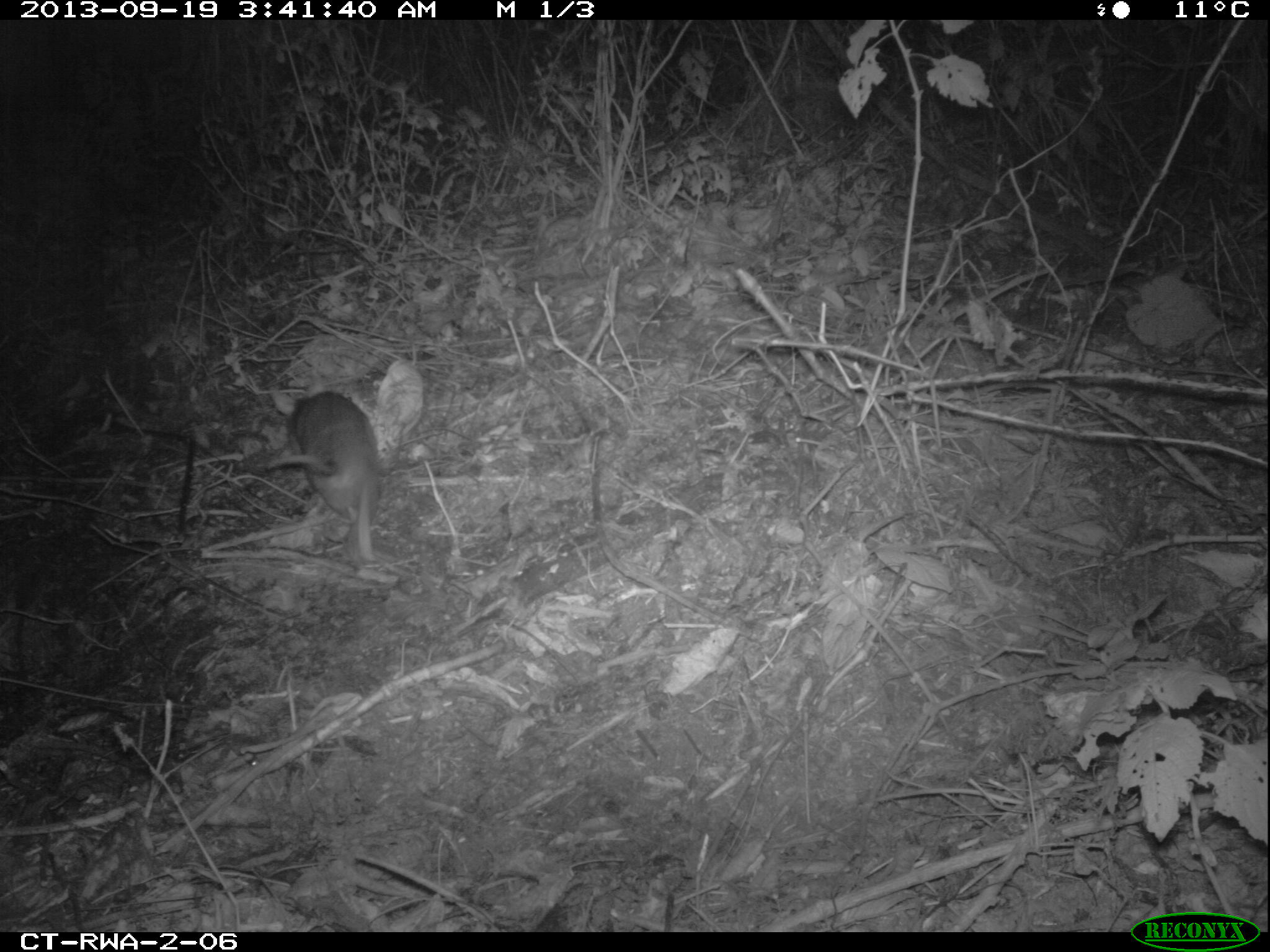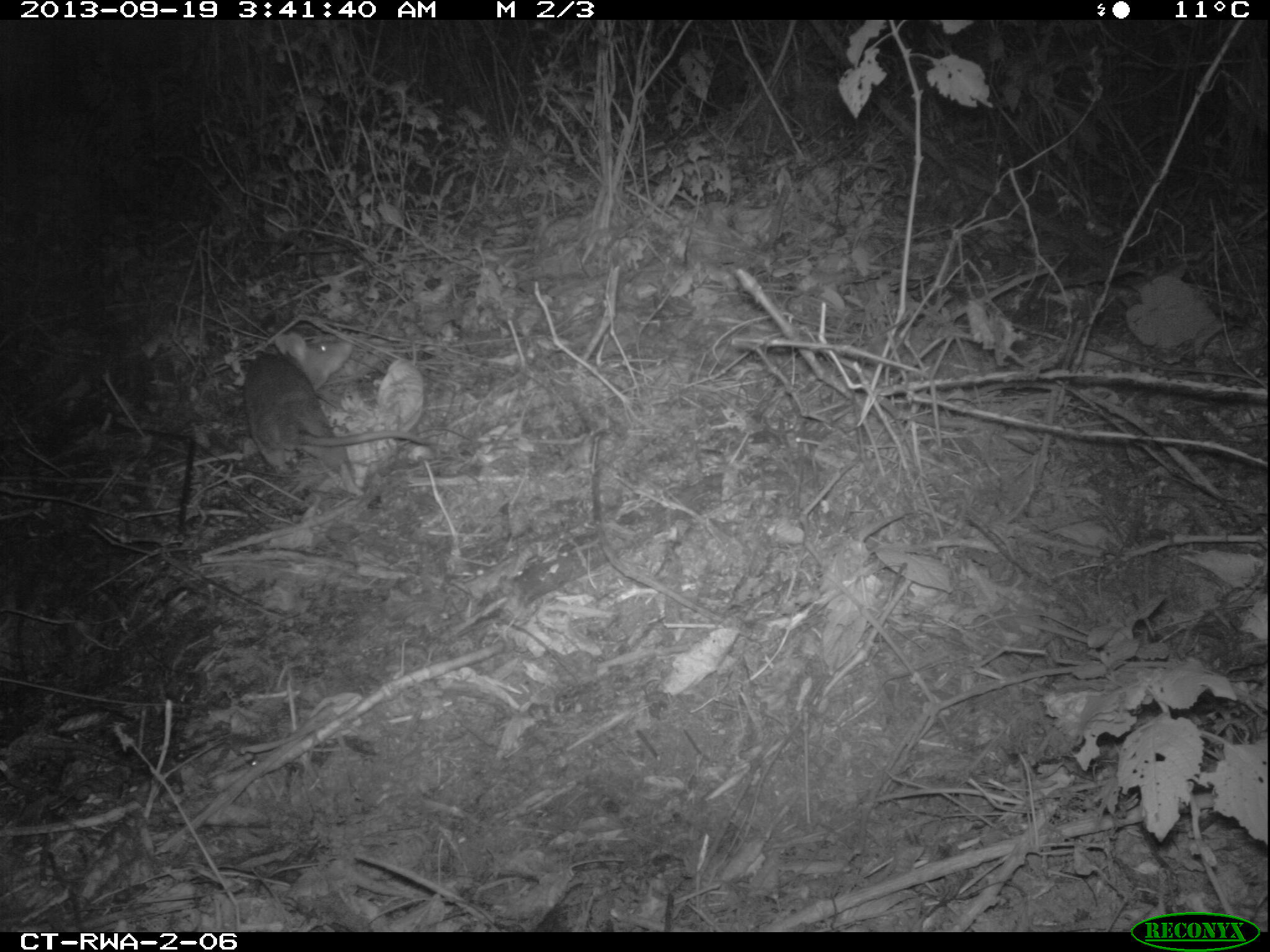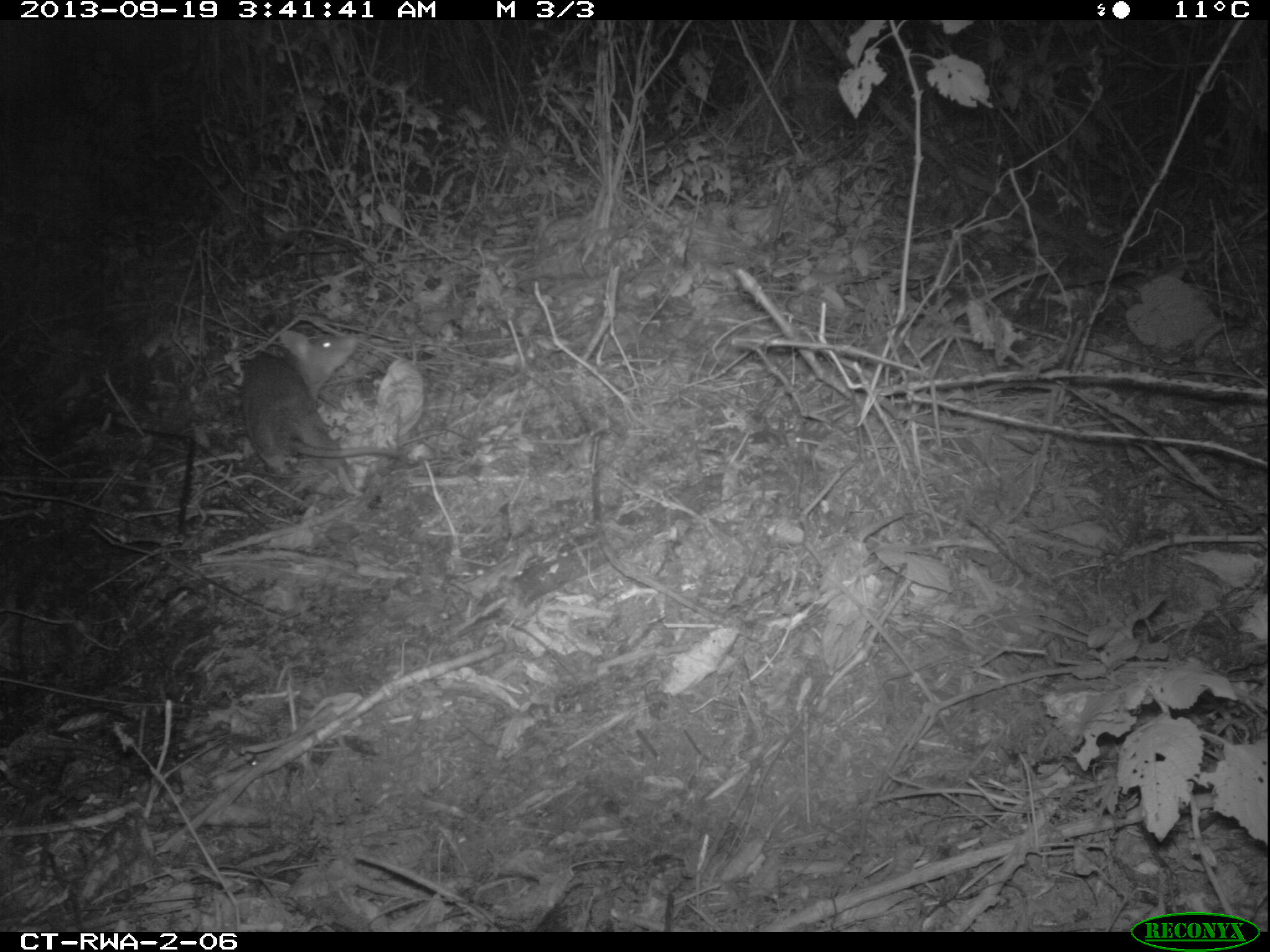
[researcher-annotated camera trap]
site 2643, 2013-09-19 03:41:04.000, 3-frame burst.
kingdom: Animalia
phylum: Chordata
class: Mammalia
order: Rodentia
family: Nesomyidae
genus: Cricetomys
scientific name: Cricetomys gambianus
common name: african giant pouched rat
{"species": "Cricetomys gambianus (african giant pouched rat)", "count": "1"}